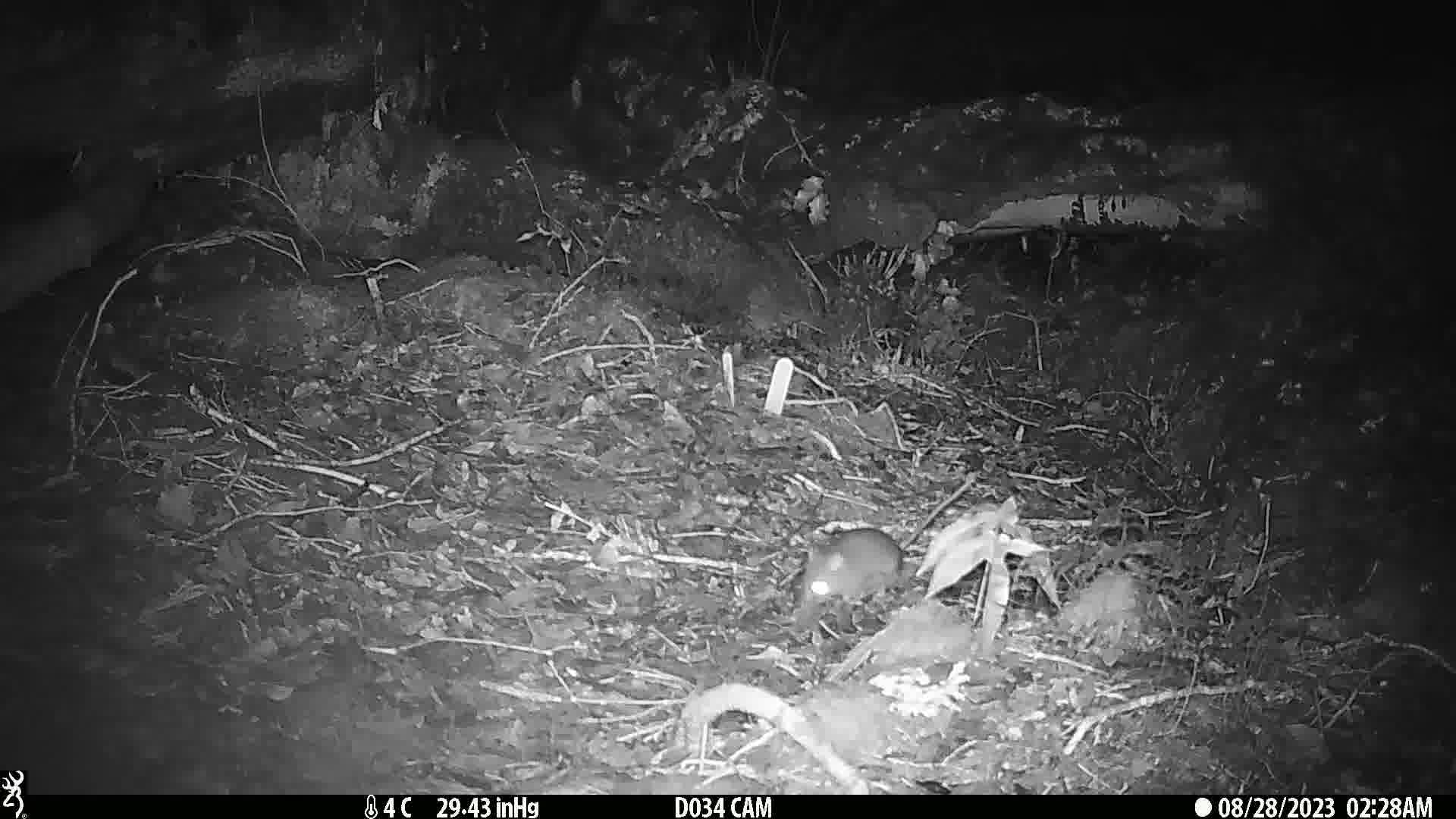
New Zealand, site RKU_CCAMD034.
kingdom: Animalia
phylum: Chordata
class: Mammalia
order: Rodentia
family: Muridae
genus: Rattus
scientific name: Rattus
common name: rat